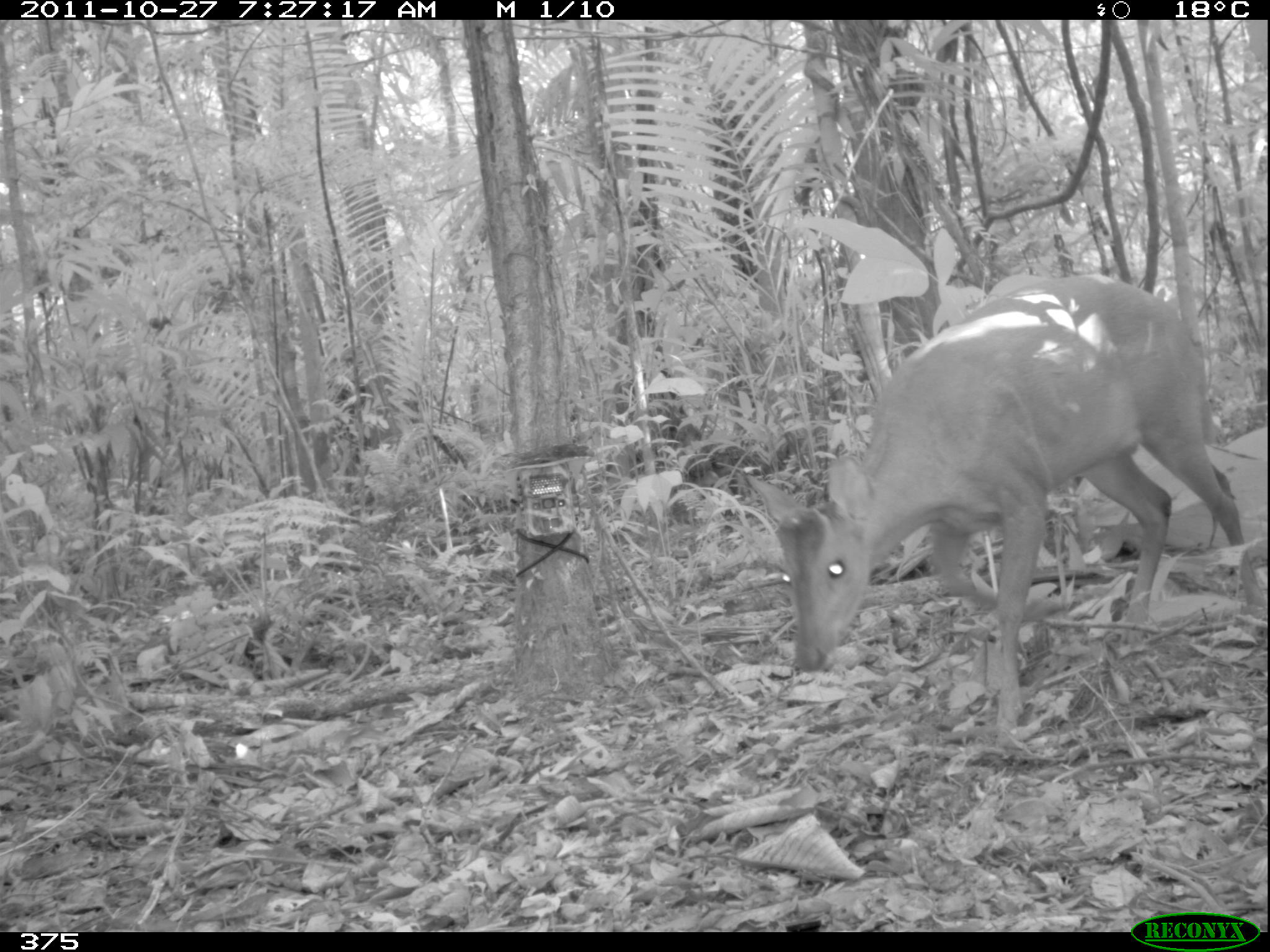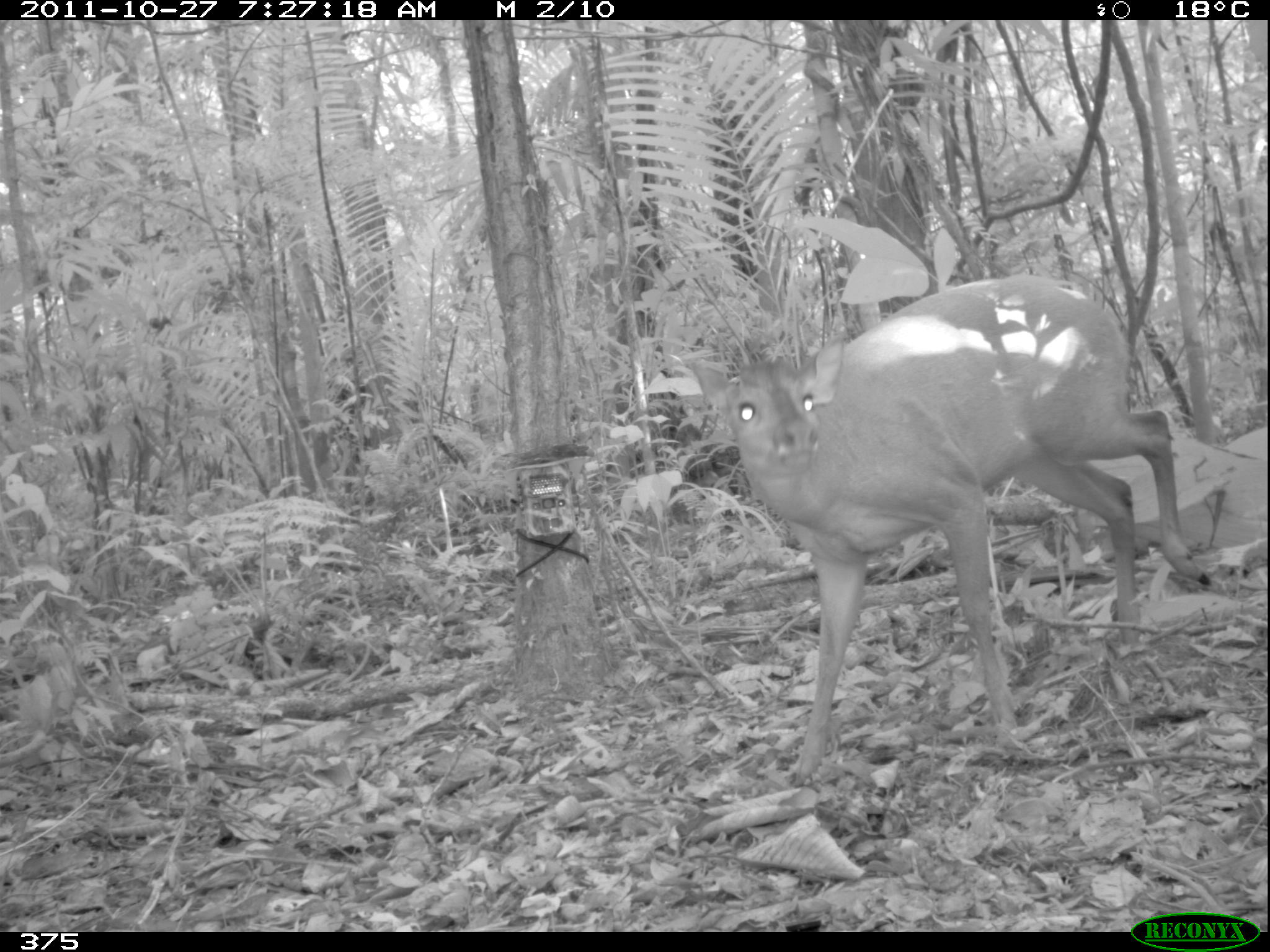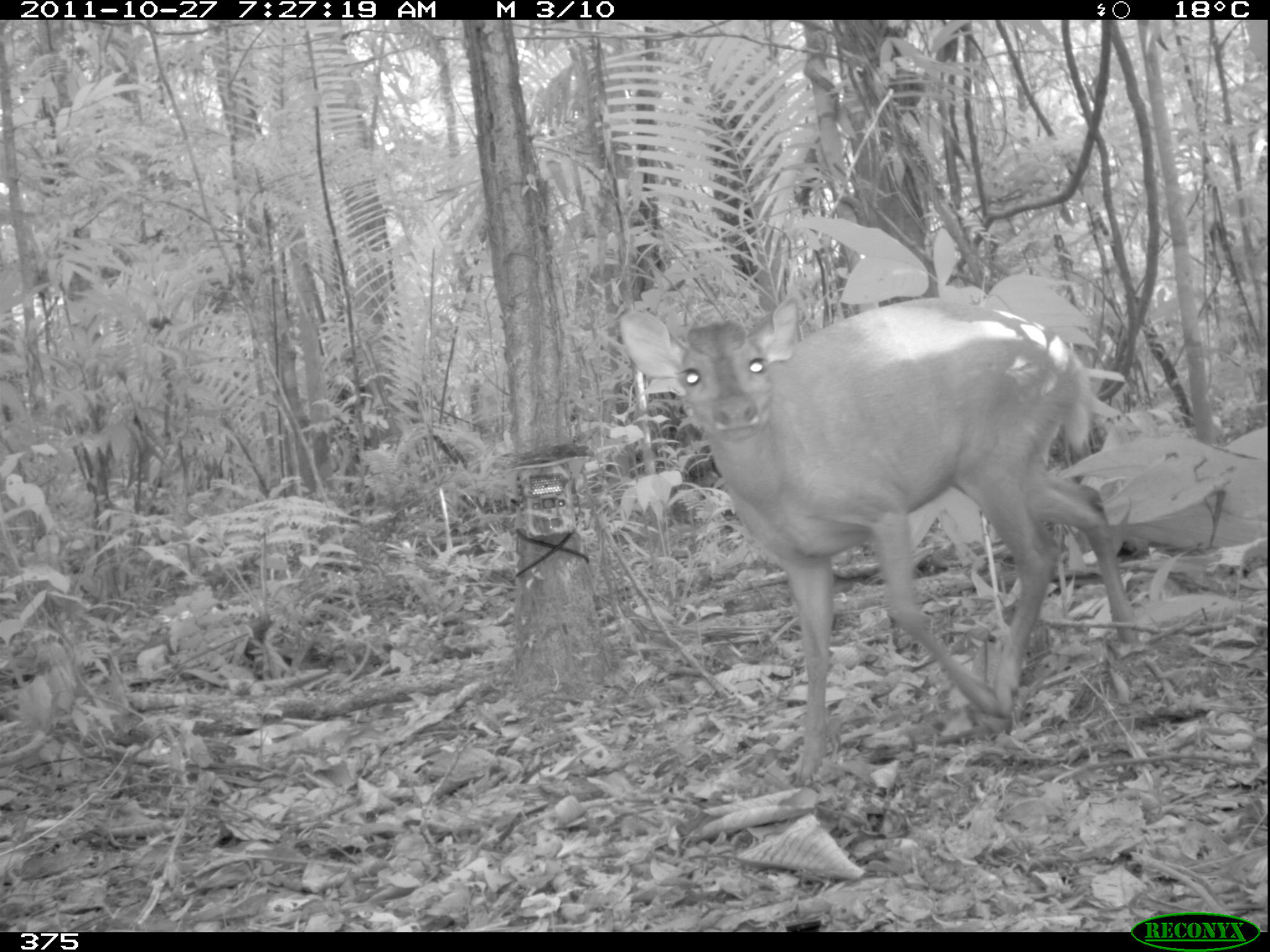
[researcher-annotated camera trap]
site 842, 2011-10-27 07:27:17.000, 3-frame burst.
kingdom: Animalia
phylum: Chordata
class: Mammalia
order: Artiodactyla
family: Cervidae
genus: Mazama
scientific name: Mazama americana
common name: red brocket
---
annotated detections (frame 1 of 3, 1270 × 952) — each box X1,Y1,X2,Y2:
mazama americana: 745,265,1260,734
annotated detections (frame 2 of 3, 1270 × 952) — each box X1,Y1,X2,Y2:
mazama americana: 686,267,1213,782